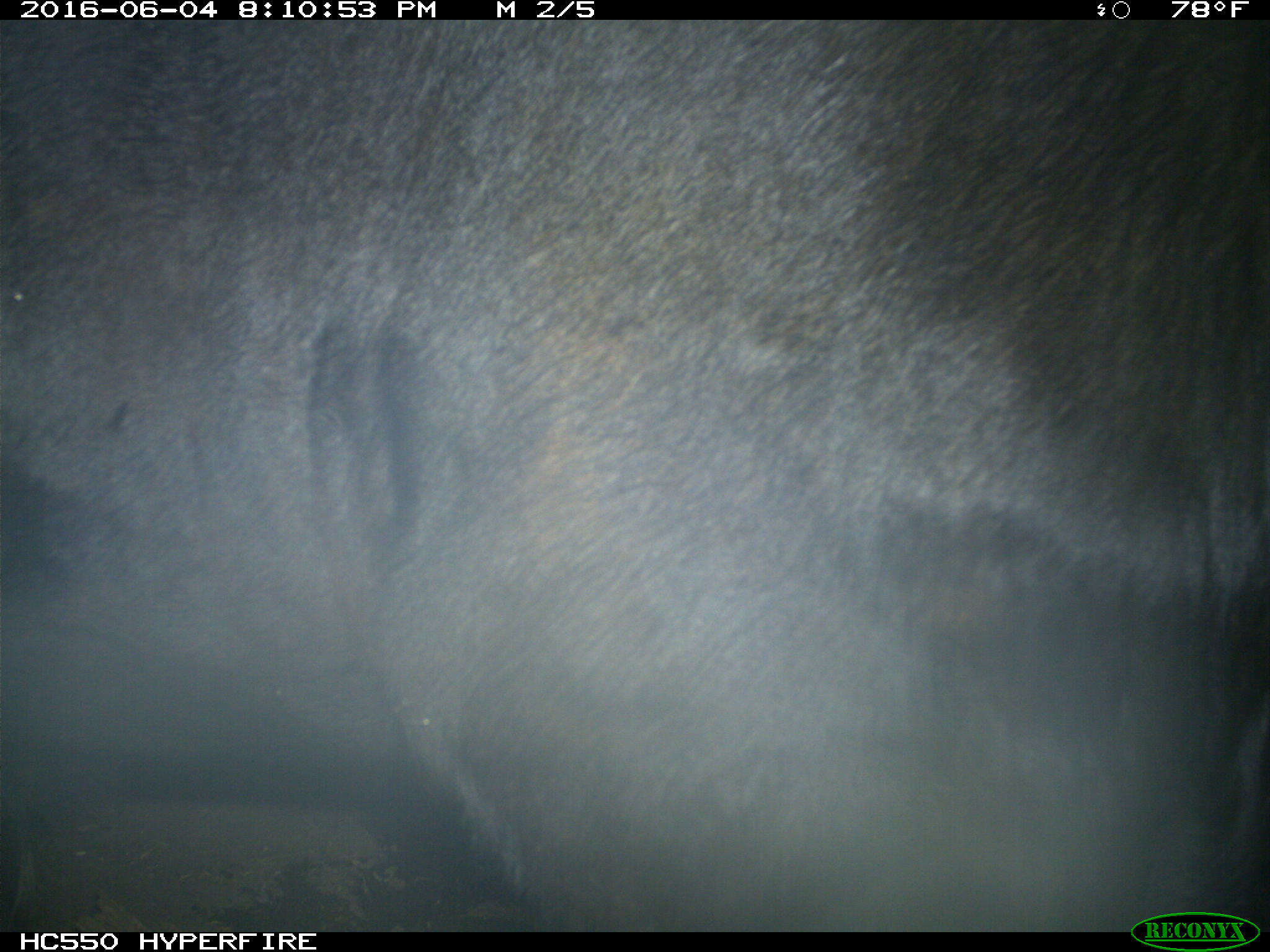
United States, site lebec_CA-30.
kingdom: Animalia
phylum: Chordata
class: Mammalia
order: Artiodactyla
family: Bovidae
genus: Bos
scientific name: Bos taurus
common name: domestic cow